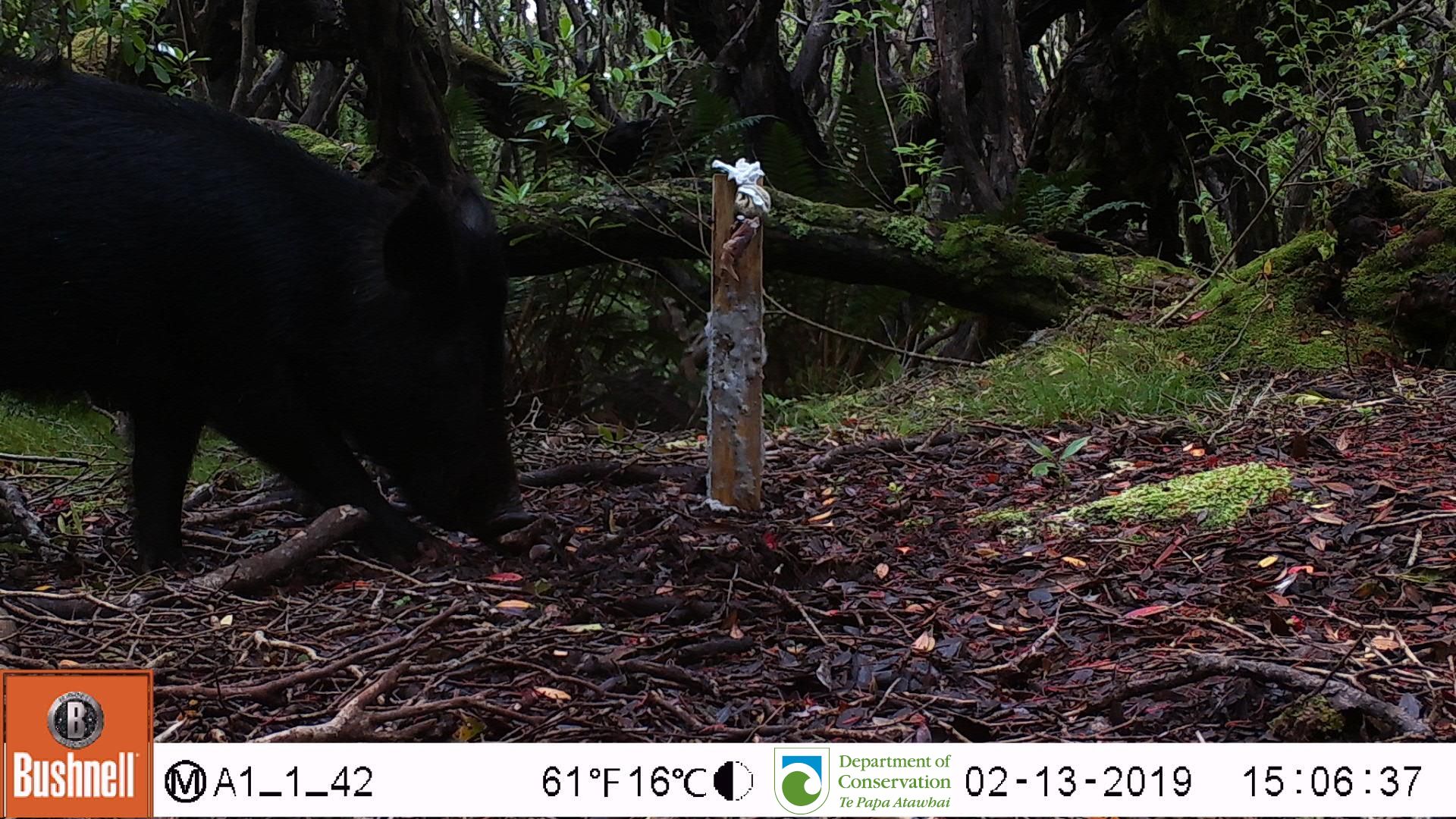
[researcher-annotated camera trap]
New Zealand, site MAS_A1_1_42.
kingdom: Animalia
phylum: Chordata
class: Mammalia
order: Artiodactyla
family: Suidae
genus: Sus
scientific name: Sus scrofa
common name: pig